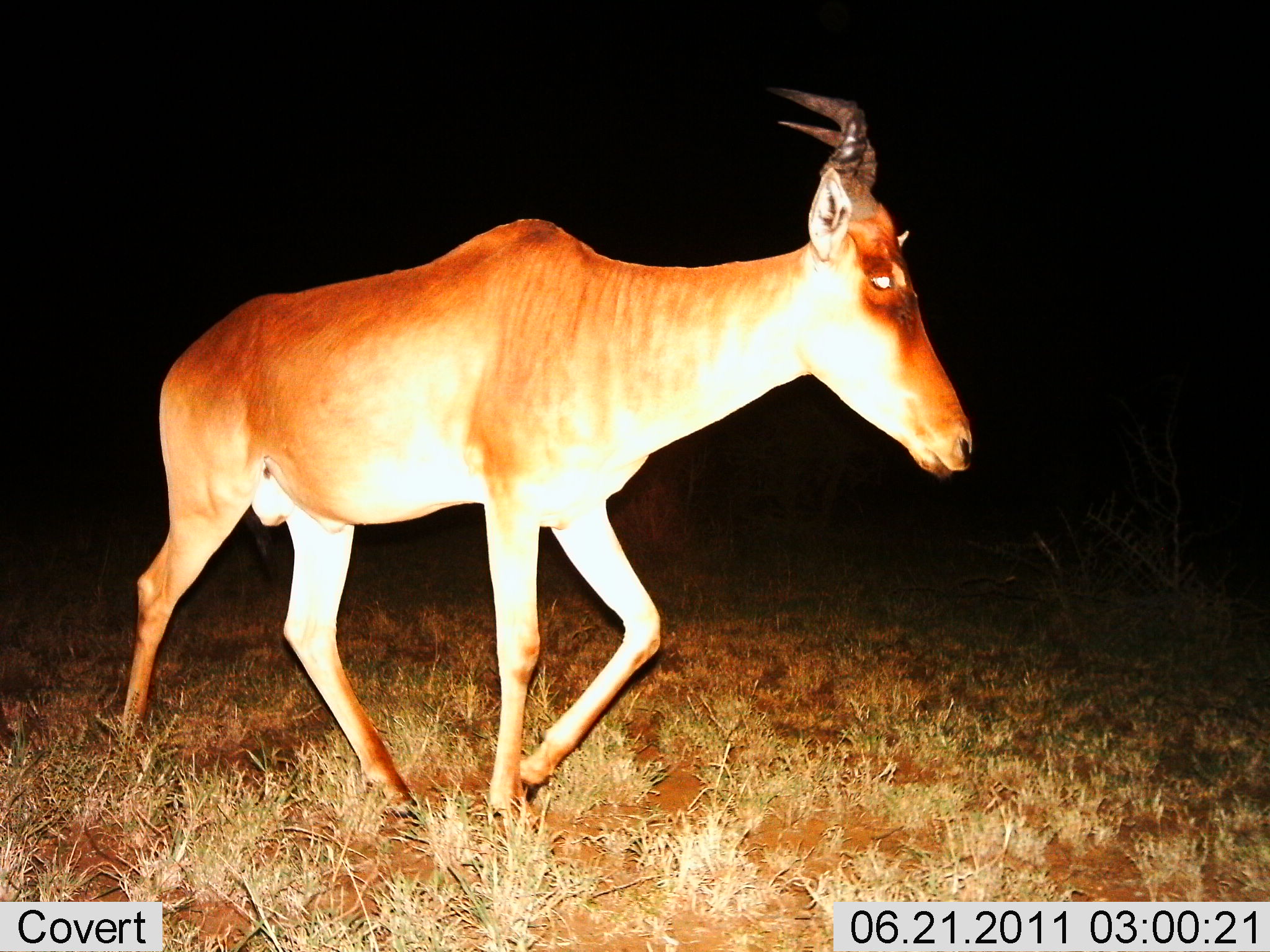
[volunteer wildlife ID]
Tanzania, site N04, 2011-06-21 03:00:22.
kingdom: Animalia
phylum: Chordata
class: Mammalia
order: Artiodactyla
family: Bovidae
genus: Alcelaphus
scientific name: Alcelaphus buselaphus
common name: hartebeest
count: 1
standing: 8%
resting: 0%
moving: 92%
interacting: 0%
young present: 0%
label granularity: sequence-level